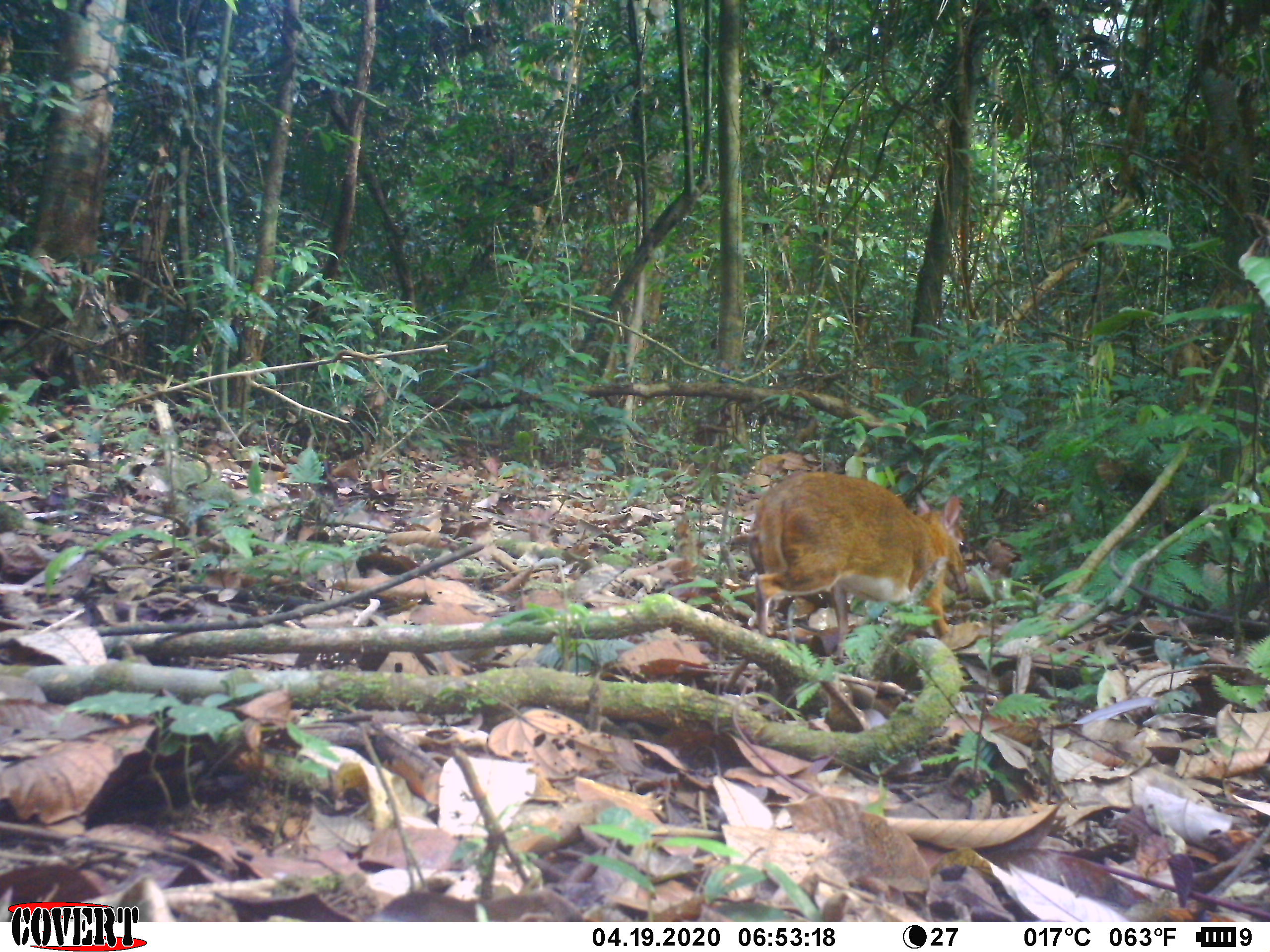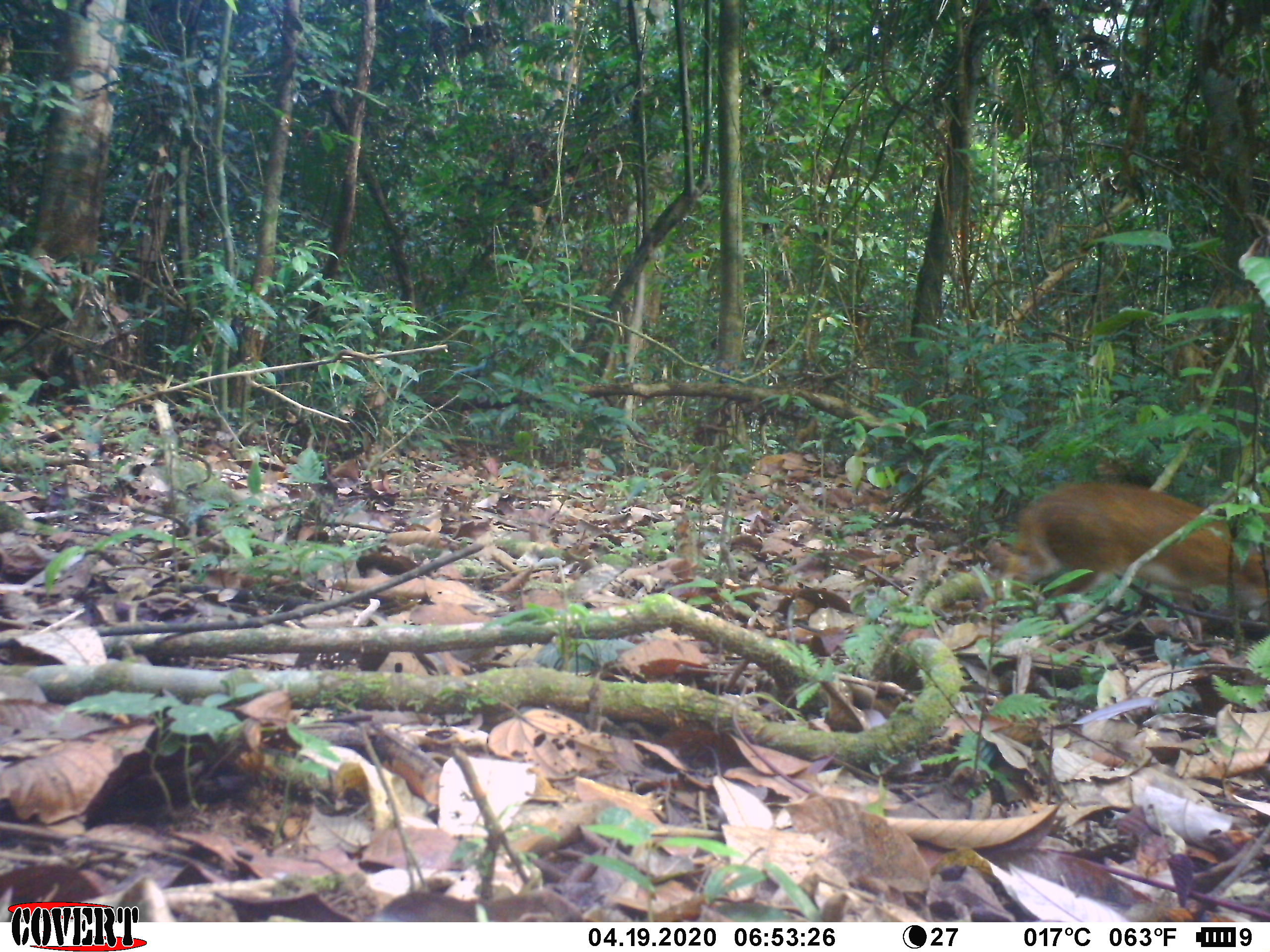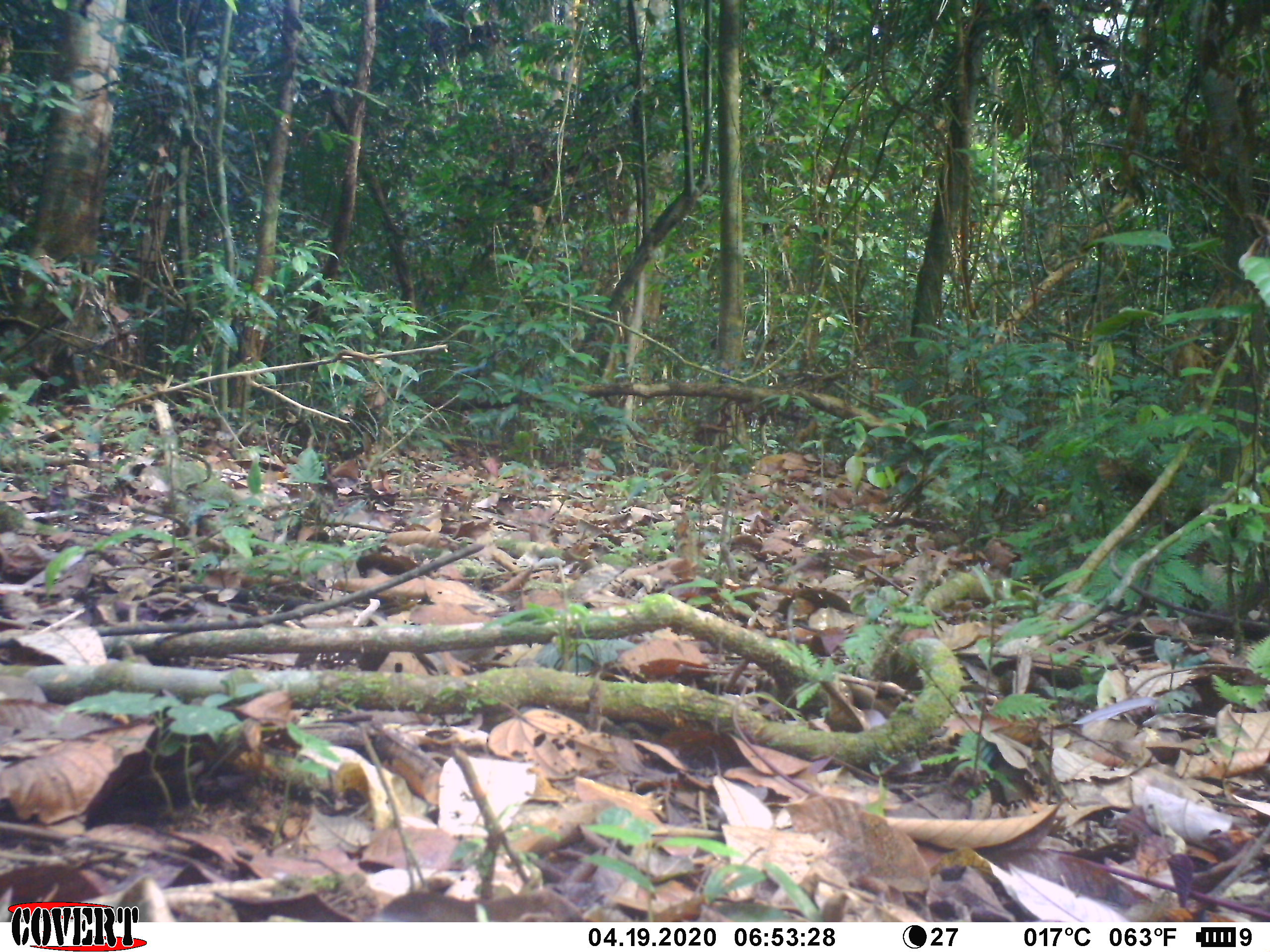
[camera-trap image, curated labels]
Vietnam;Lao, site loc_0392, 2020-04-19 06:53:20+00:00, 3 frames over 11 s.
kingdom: Animalia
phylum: Chordata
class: Mammalia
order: Artiodactyla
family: Tragulidae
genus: Moschiola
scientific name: Moschiola meminna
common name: chevrotain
Chevrotain (Moschiola meminna). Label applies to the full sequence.